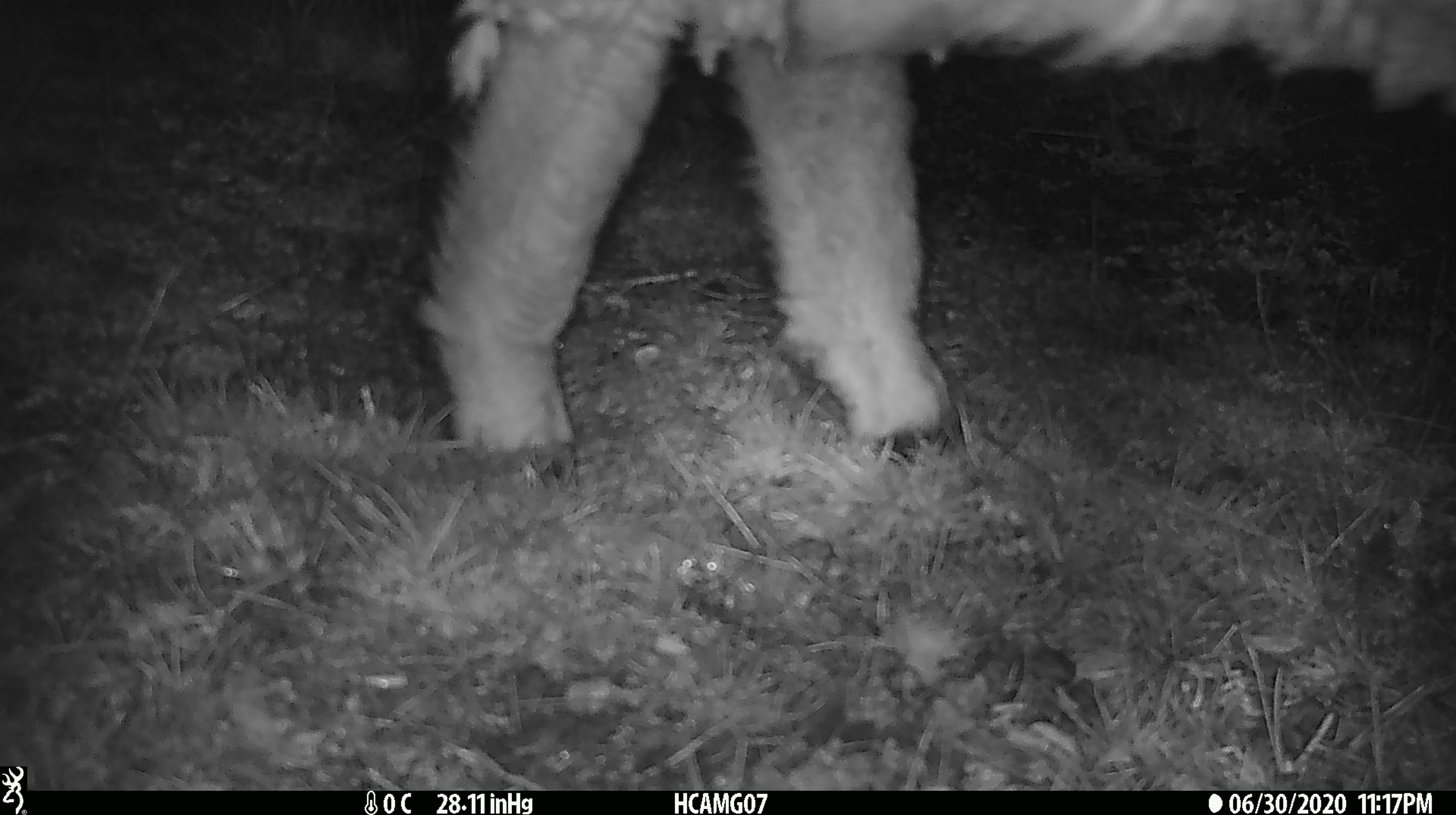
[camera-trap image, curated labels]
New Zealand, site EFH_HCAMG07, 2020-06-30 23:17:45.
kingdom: Animalia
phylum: Chordata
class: Mammalia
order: Artiodactyla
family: Bovidae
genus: Ovis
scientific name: Ovis aries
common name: domestic sheep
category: sheep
Sheep (domestic sheep) (Ovis aries).